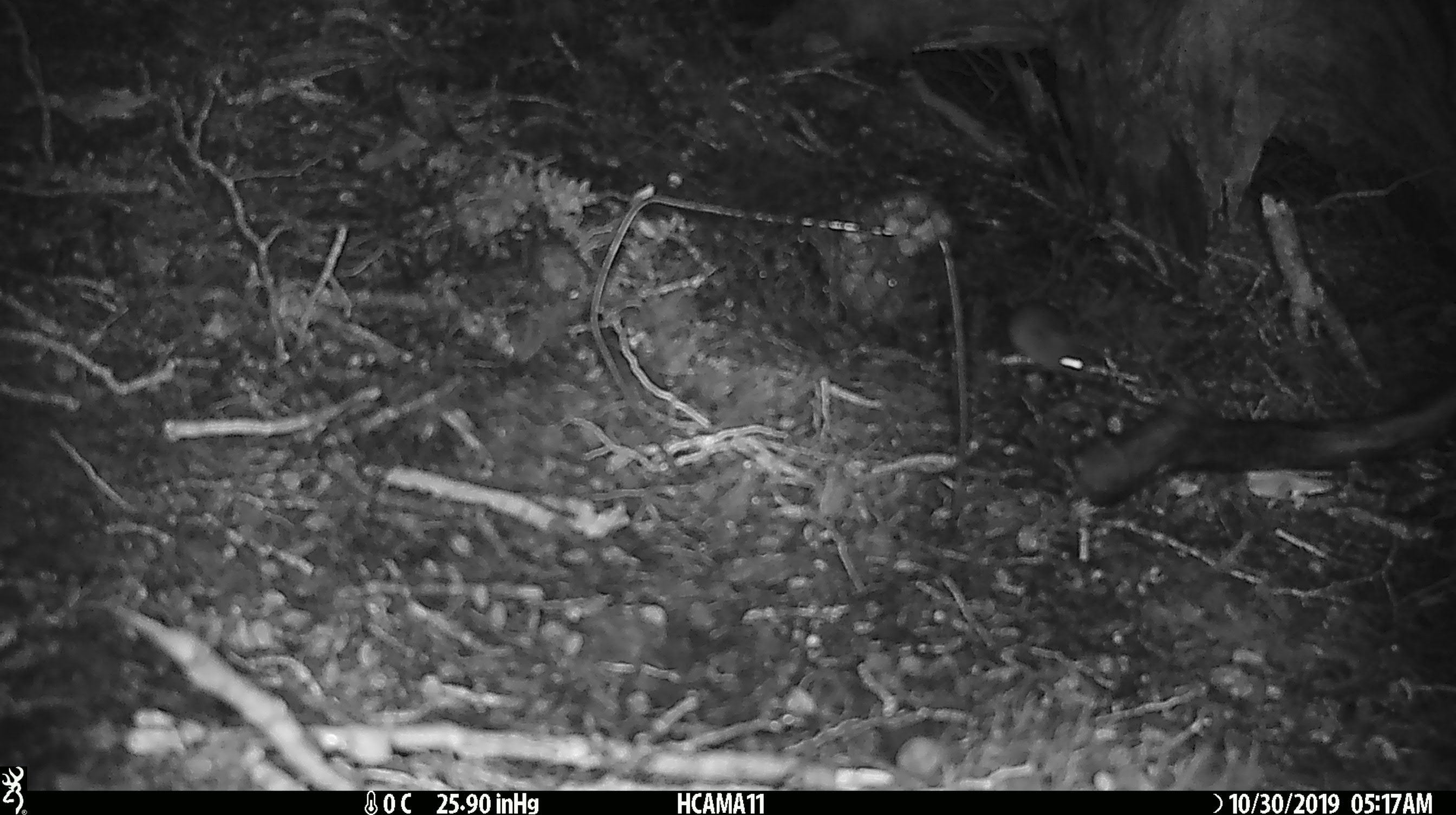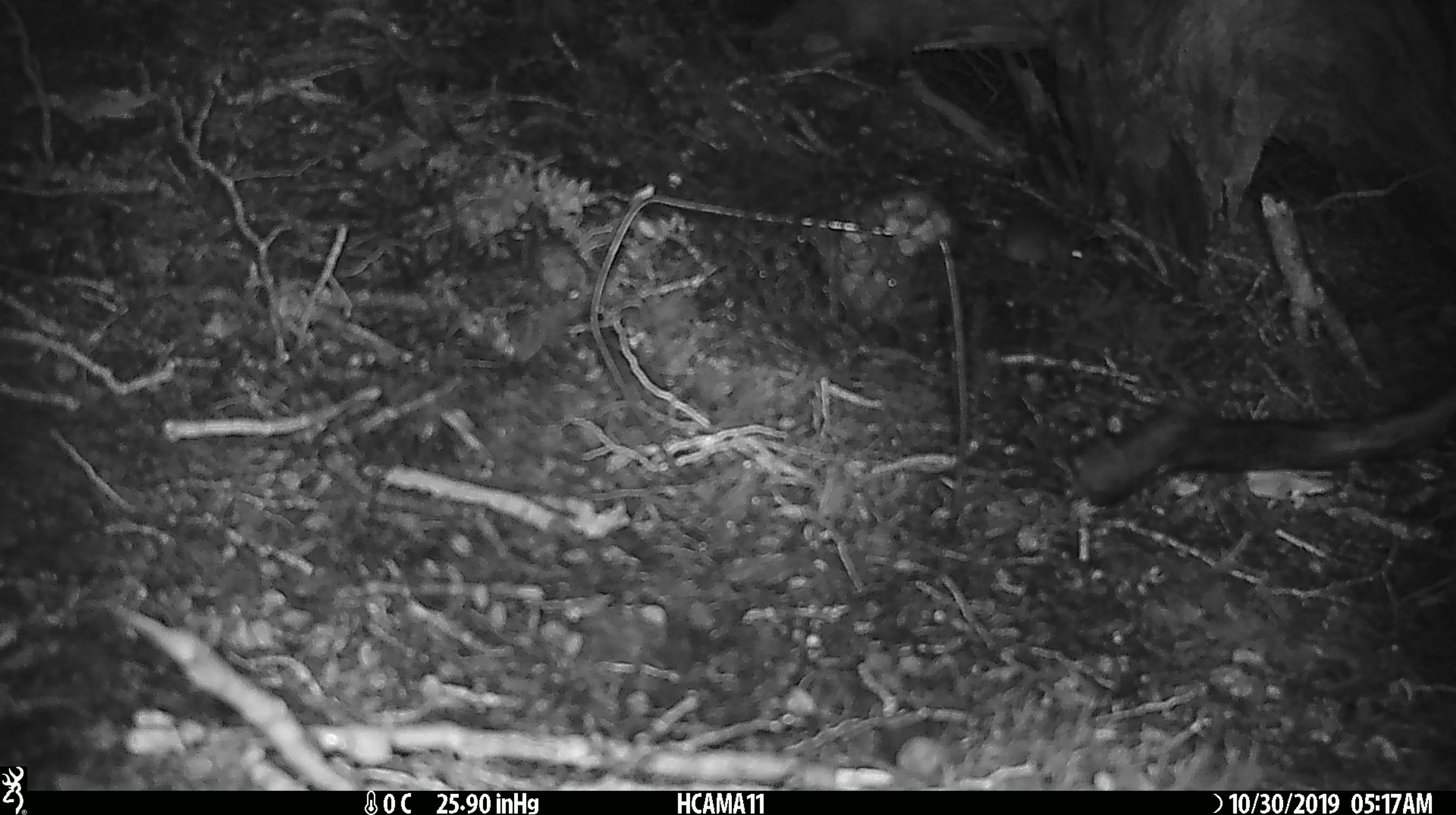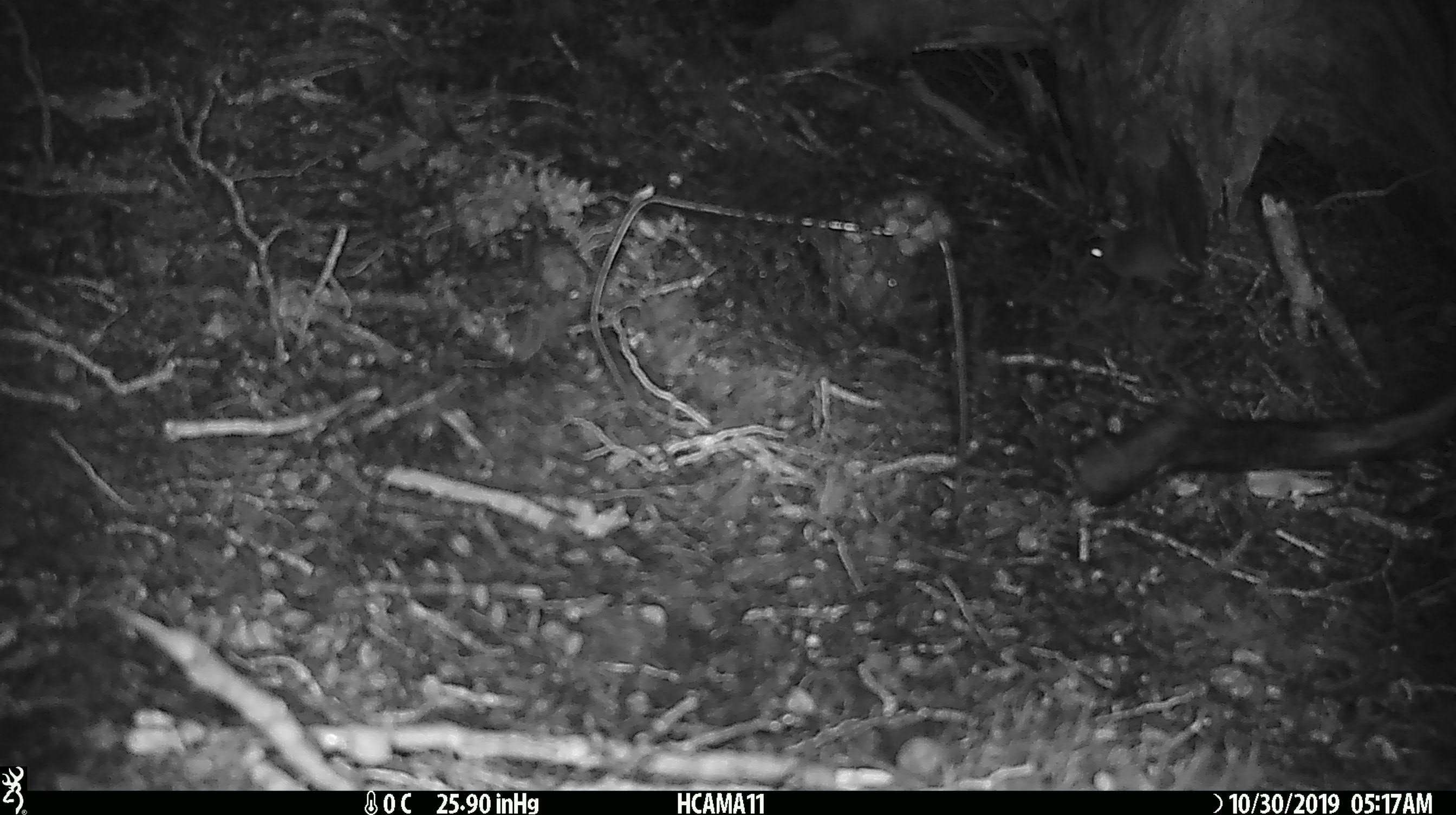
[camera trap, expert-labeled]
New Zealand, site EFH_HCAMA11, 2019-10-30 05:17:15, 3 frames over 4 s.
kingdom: Animalia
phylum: Chordata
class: Mammalia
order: Rodentia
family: Muridae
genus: Mus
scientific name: Mus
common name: mouse